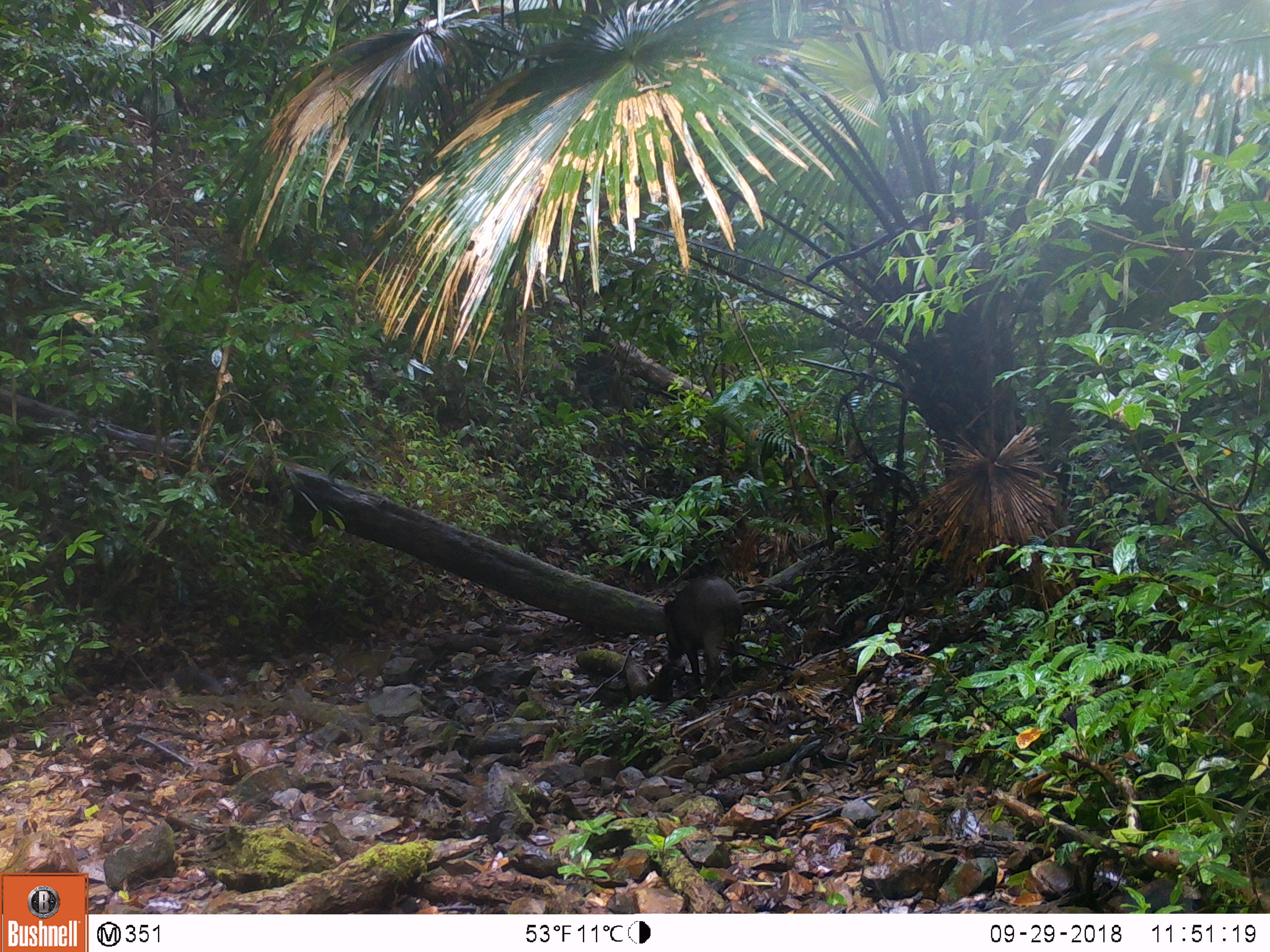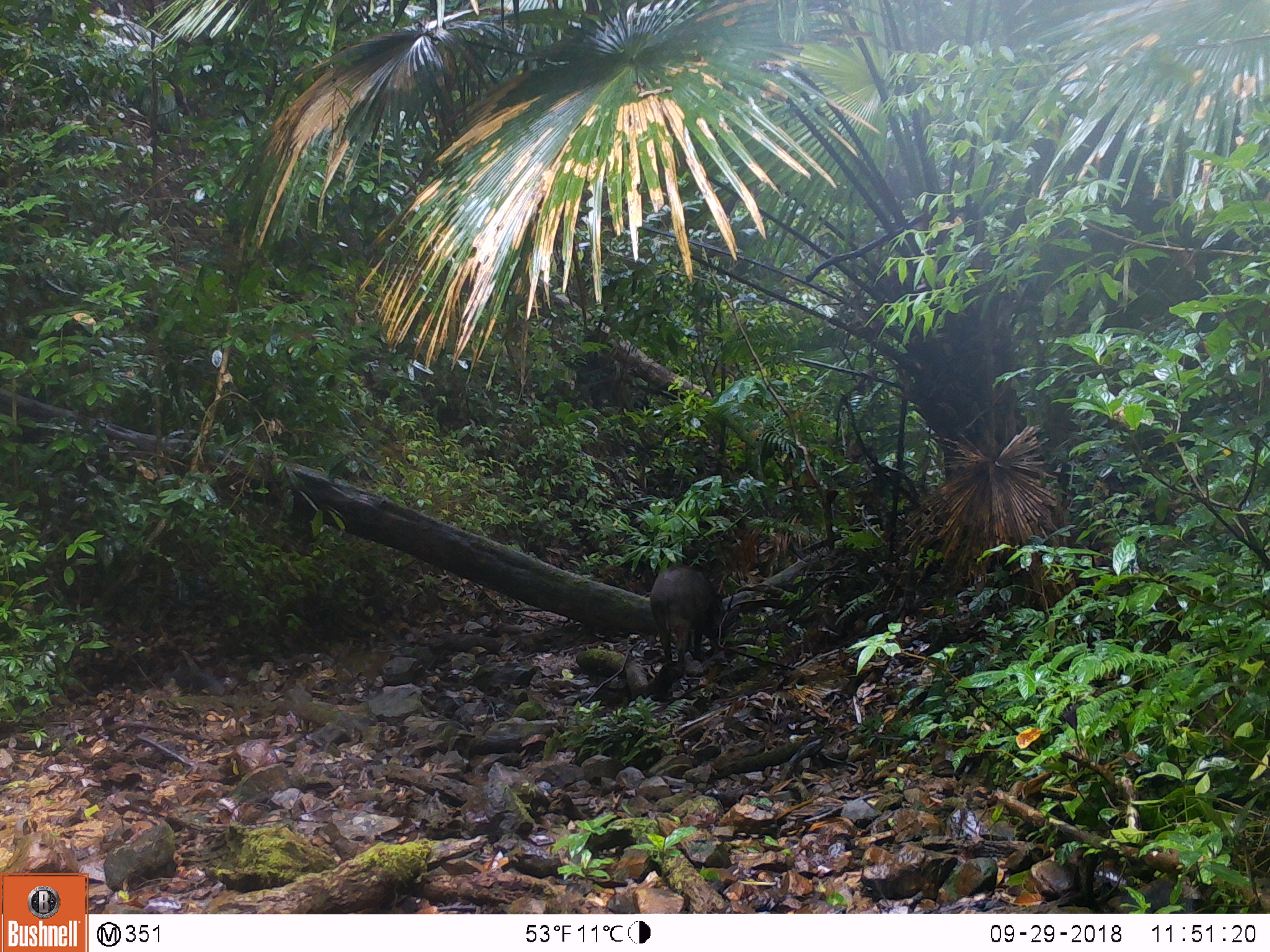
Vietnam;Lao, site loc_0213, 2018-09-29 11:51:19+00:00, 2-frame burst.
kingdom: Animalia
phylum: Chordata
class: Mammalia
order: Artiodactyla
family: Suidae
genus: Sus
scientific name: Sus scrofa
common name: eurasian wild pig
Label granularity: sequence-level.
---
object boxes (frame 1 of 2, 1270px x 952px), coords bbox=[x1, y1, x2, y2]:
eurasian wild pig: bbox=[663, 576, 743, 688]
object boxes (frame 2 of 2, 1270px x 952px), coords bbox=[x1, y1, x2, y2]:
eurasian wild pig: bbox=[648, 562, 723, 666]